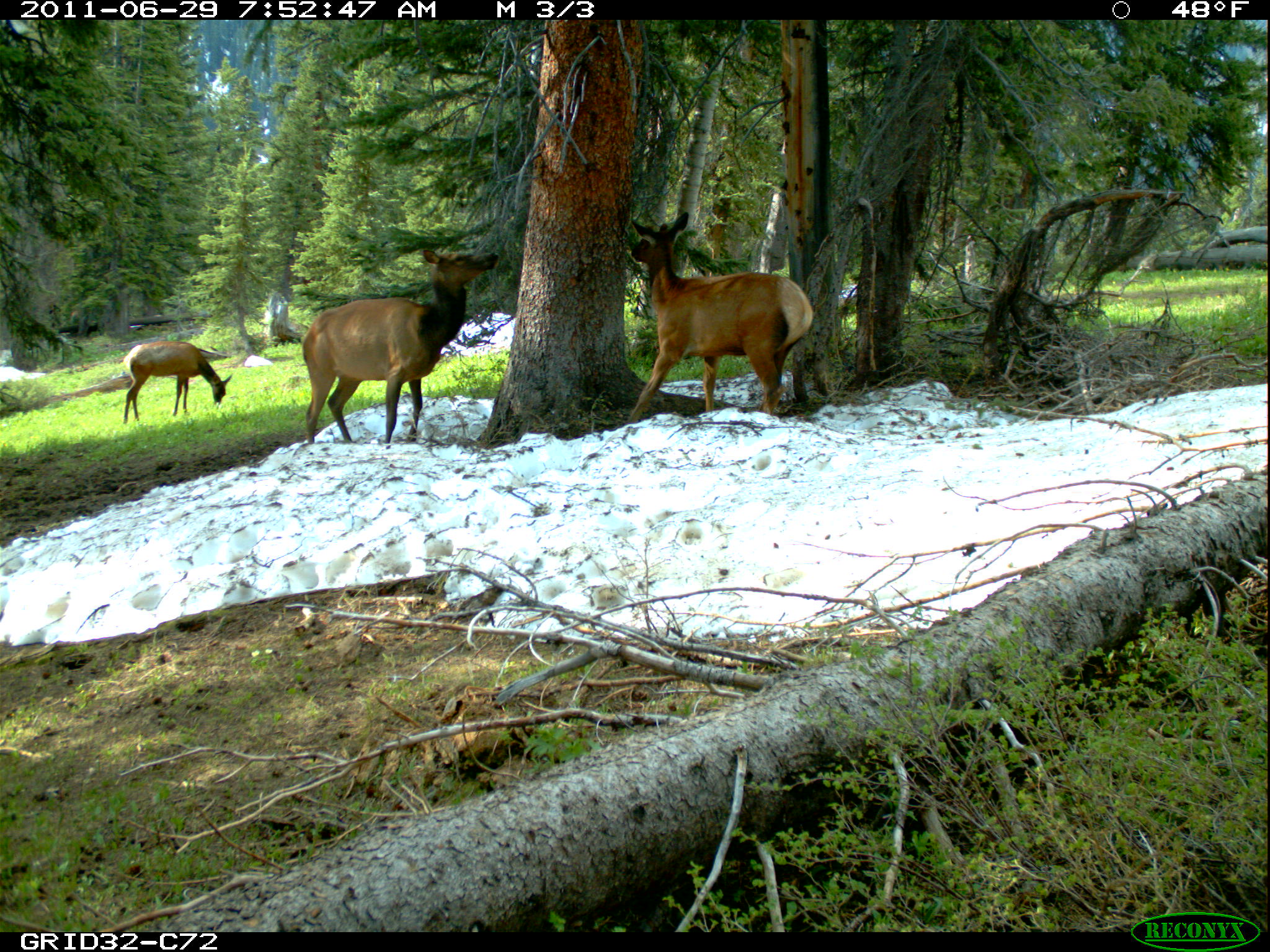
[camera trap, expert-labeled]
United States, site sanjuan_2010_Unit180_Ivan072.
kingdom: Animalia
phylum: Chordata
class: Mammalia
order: Artiodactyla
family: Cervidae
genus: Cervus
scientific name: Cervus elaphus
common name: red deer